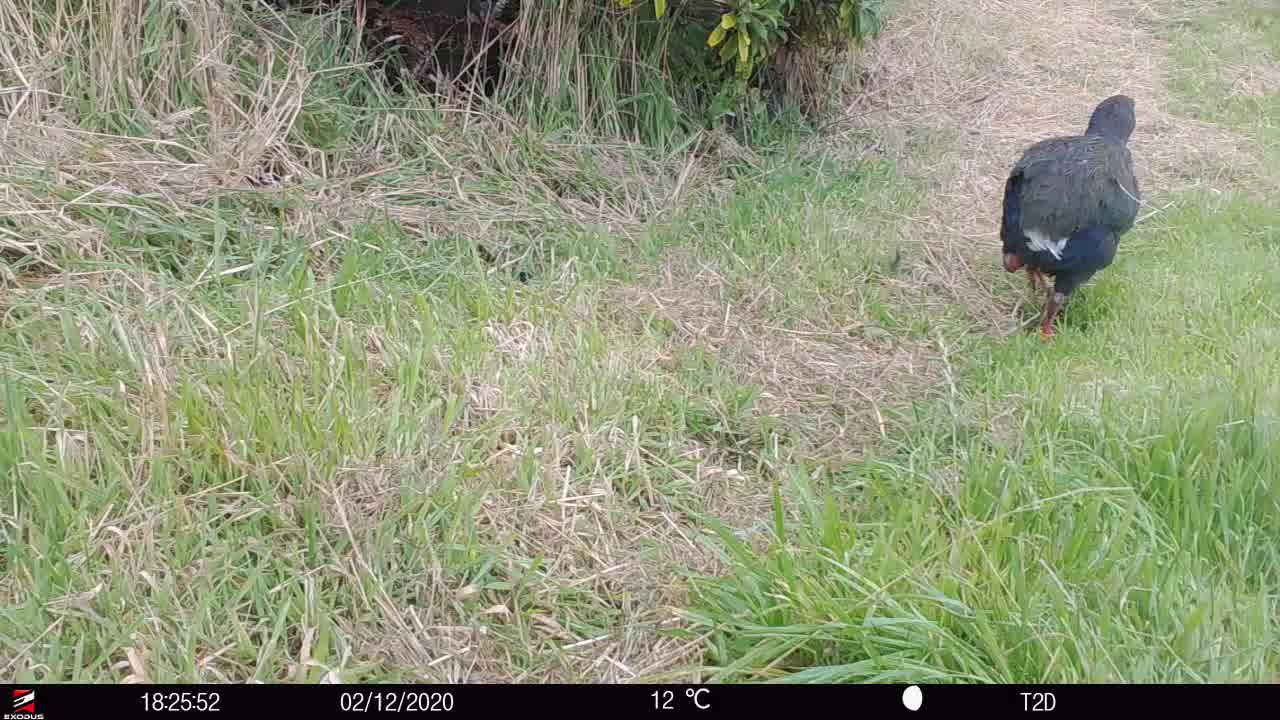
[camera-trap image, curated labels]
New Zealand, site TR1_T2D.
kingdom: Animalia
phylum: Chordata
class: Aves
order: Gruiformes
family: Rallidae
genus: Porphyrio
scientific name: Porphyrio mantelli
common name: takahe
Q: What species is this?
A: Takahe (Porphyrio mantelli).